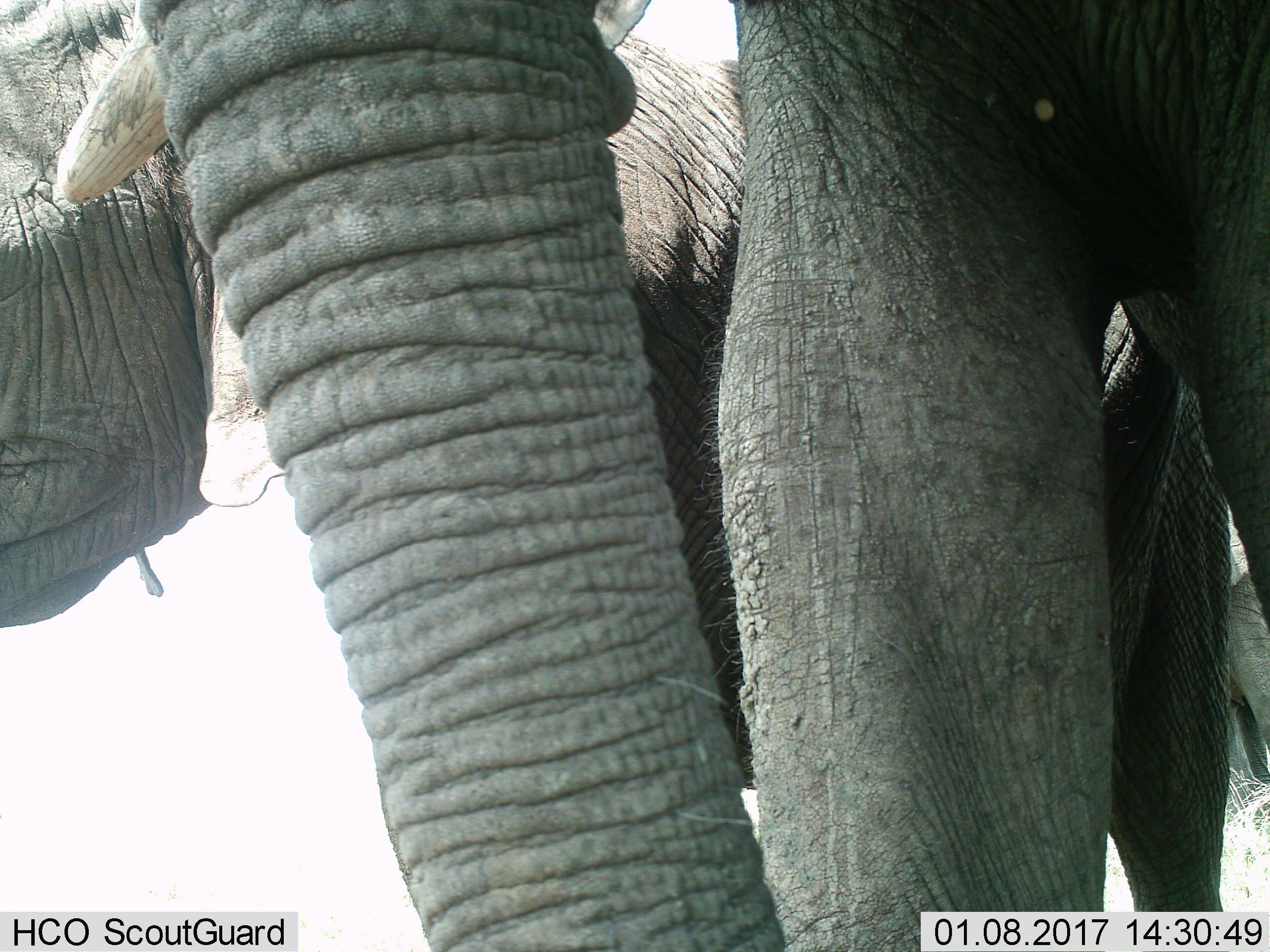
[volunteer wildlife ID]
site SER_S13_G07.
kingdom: Animalia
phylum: Chordata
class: Mammalia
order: Proboscidea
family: Elephantidae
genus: Loxodonta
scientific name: Loxodonta africana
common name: african bush elephant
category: elephant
Elephant (african bush elephant) (Loxodonta africana), count 2. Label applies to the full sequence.